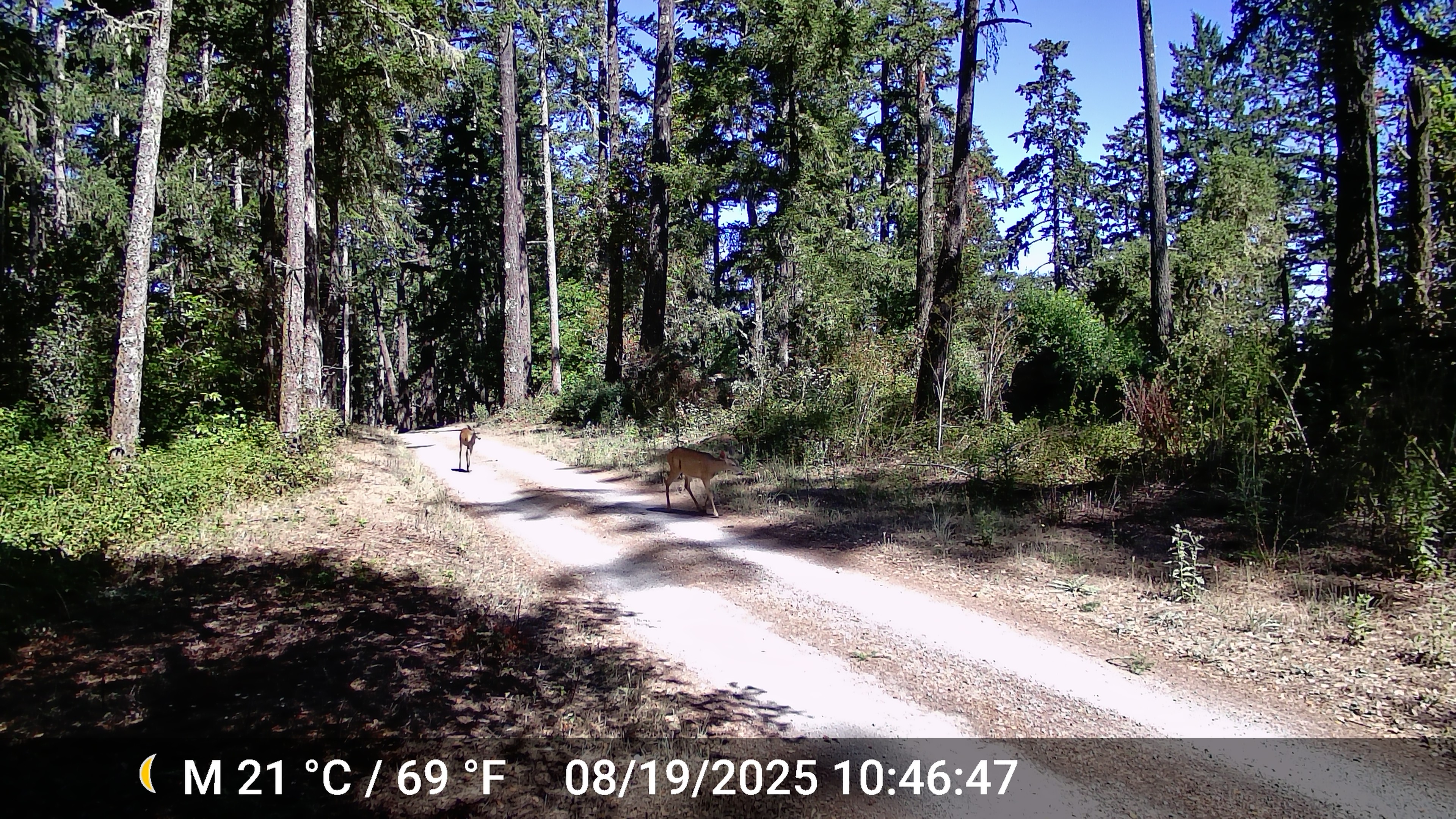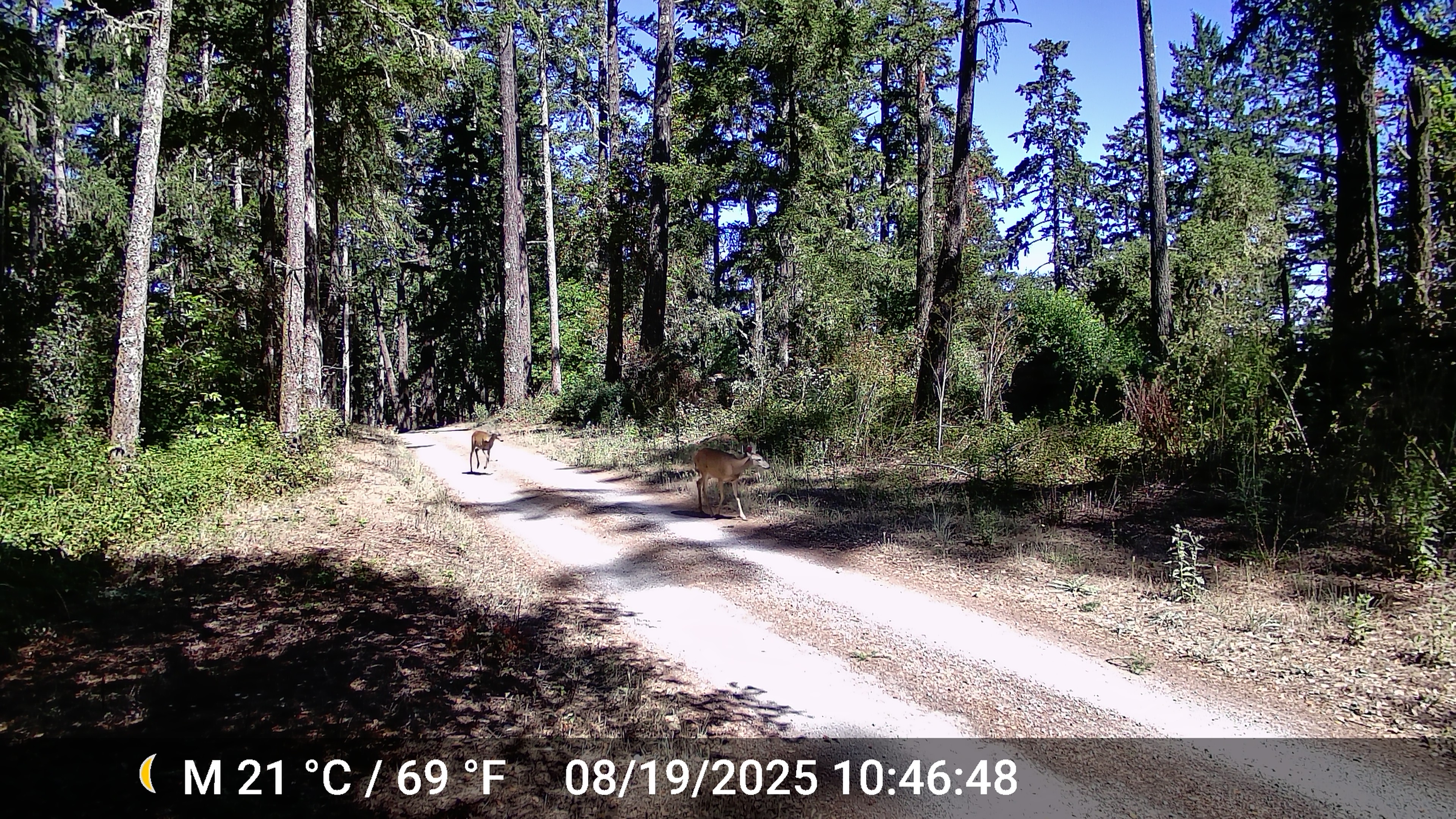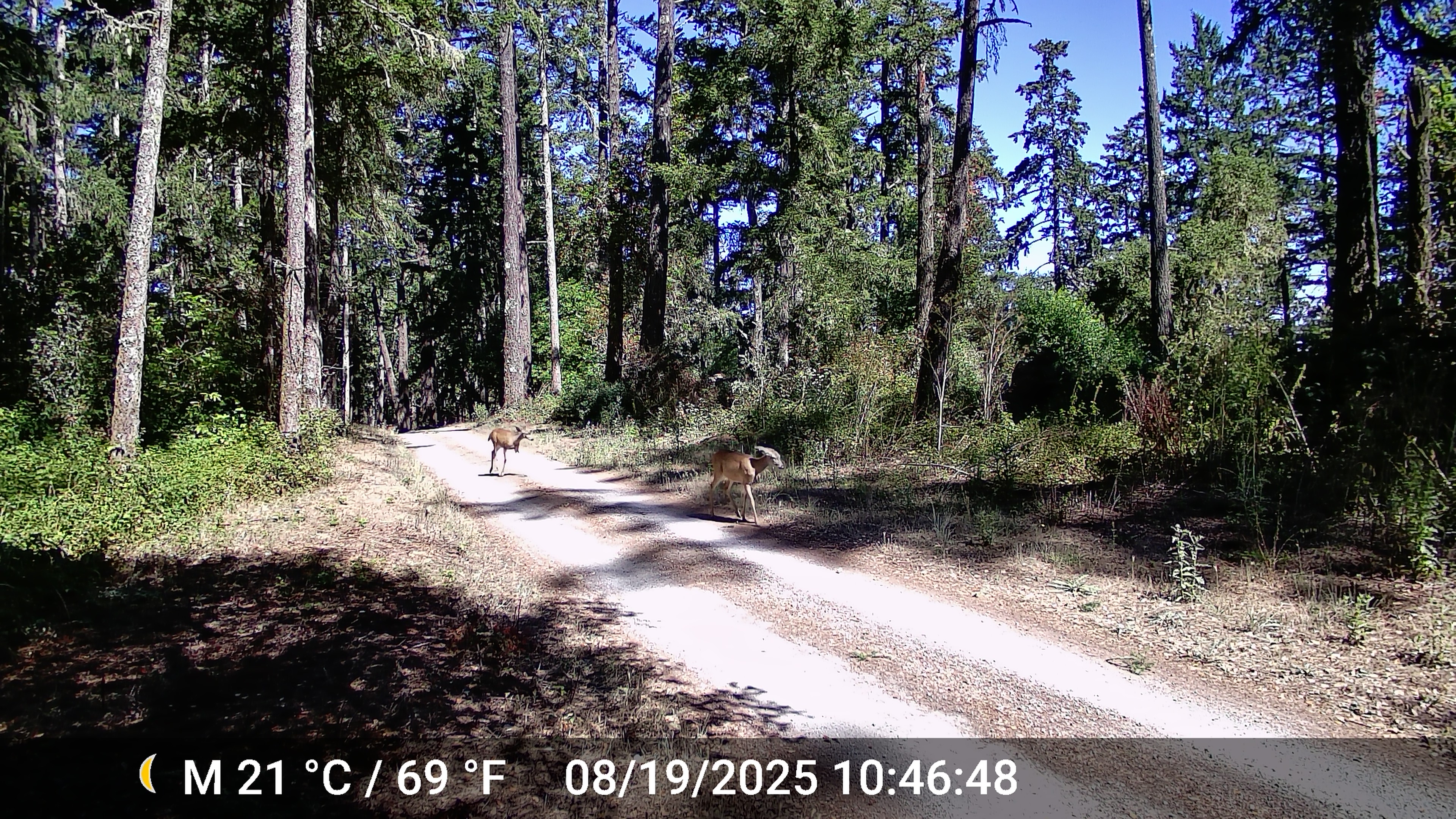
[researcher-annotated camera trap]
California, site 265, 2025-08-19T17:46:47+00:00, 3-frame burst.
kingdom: Animalia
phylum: Chordata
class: Mammalia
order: Artiodactyla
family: Cervidae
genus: Odocoileus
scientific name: Odocoileus hemionus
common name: mule deer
Mule deer (Odocoileus hemionus).